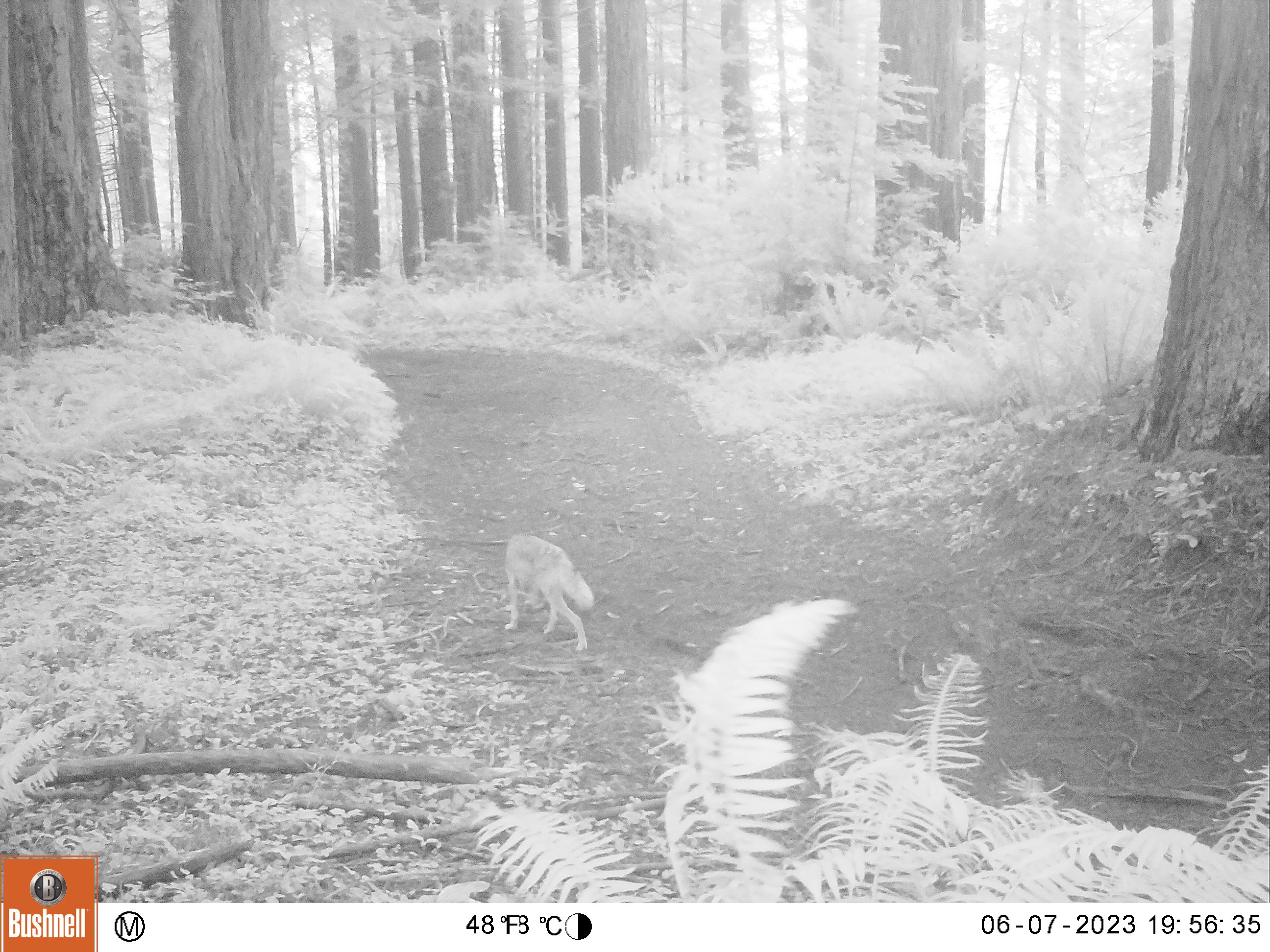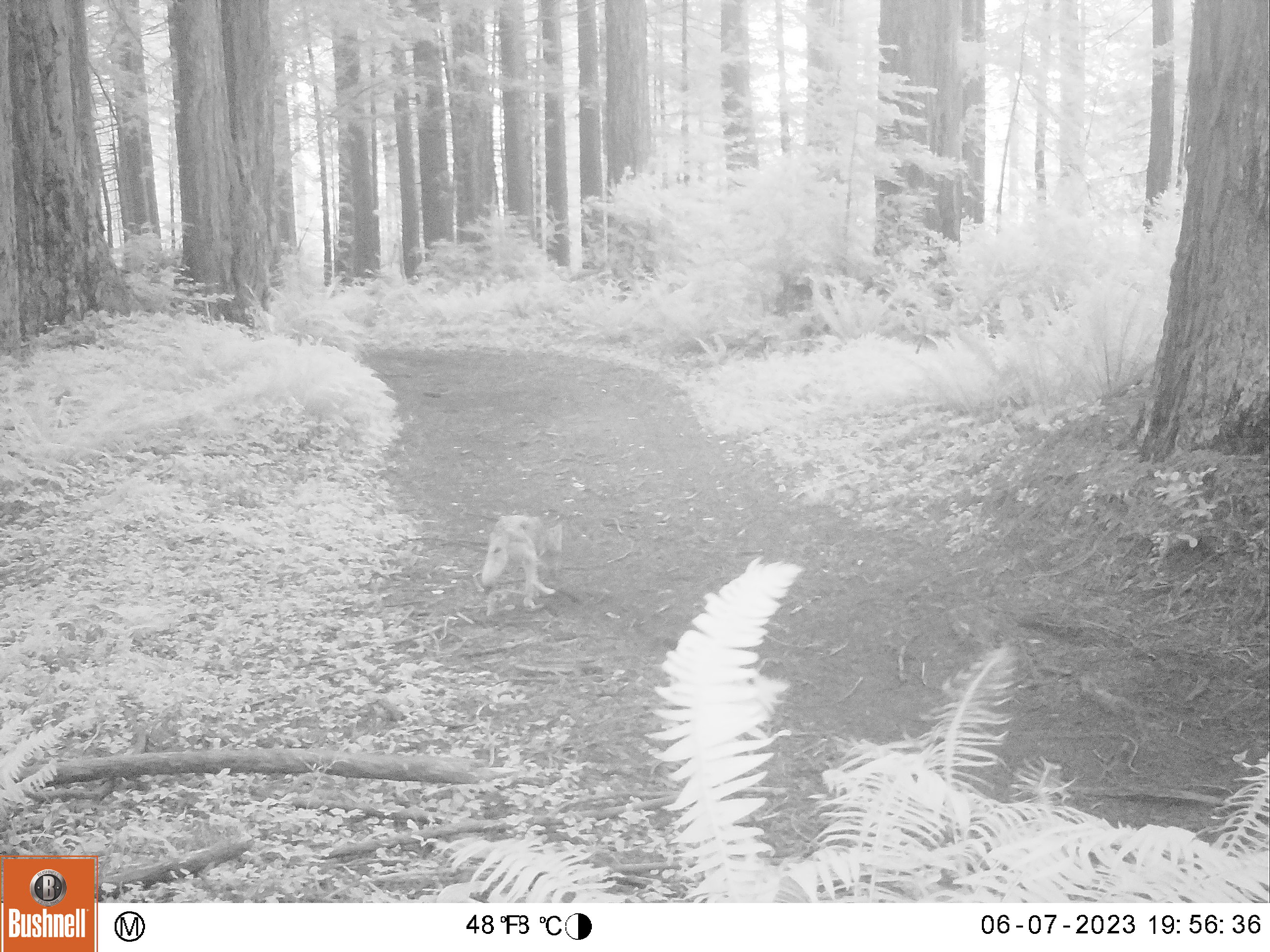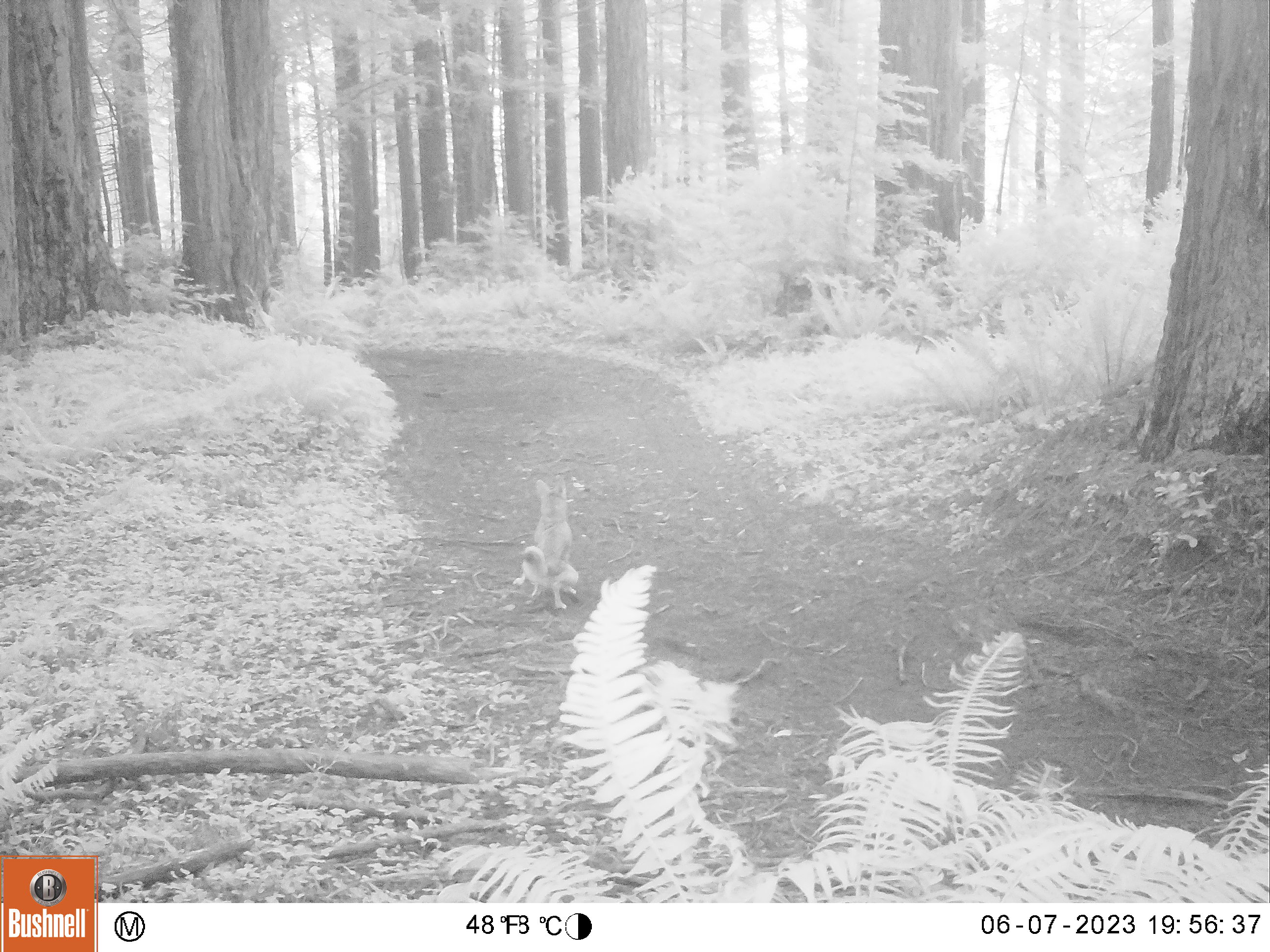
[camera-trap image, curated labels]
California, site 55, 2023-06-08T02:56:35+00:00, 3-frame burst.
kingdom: Animalia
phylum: Chordata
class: Mammalia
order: Carnivora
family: Canidae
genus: Canis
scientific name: Canis latrans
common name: coyote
Coyote (Canis latrans).